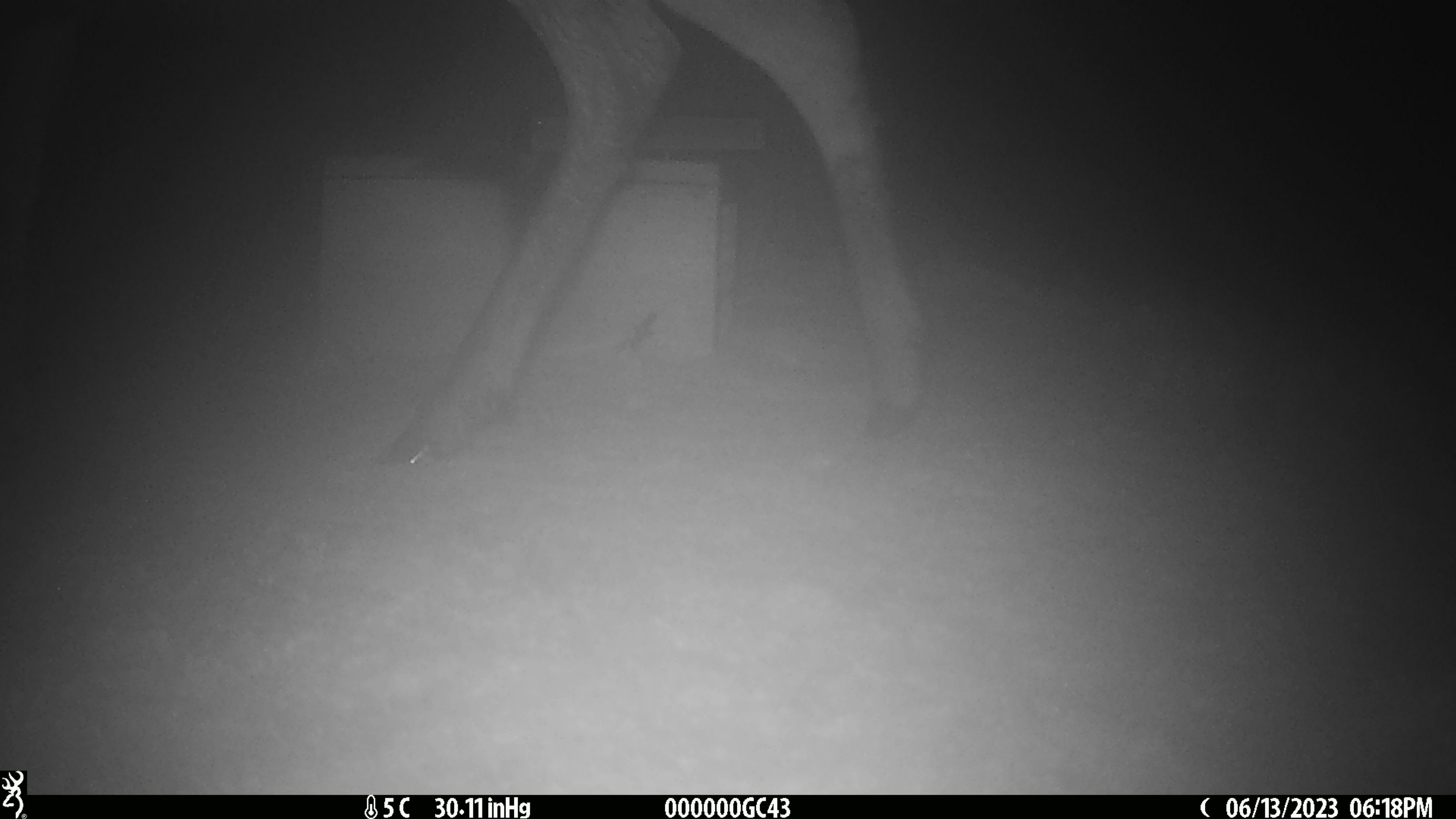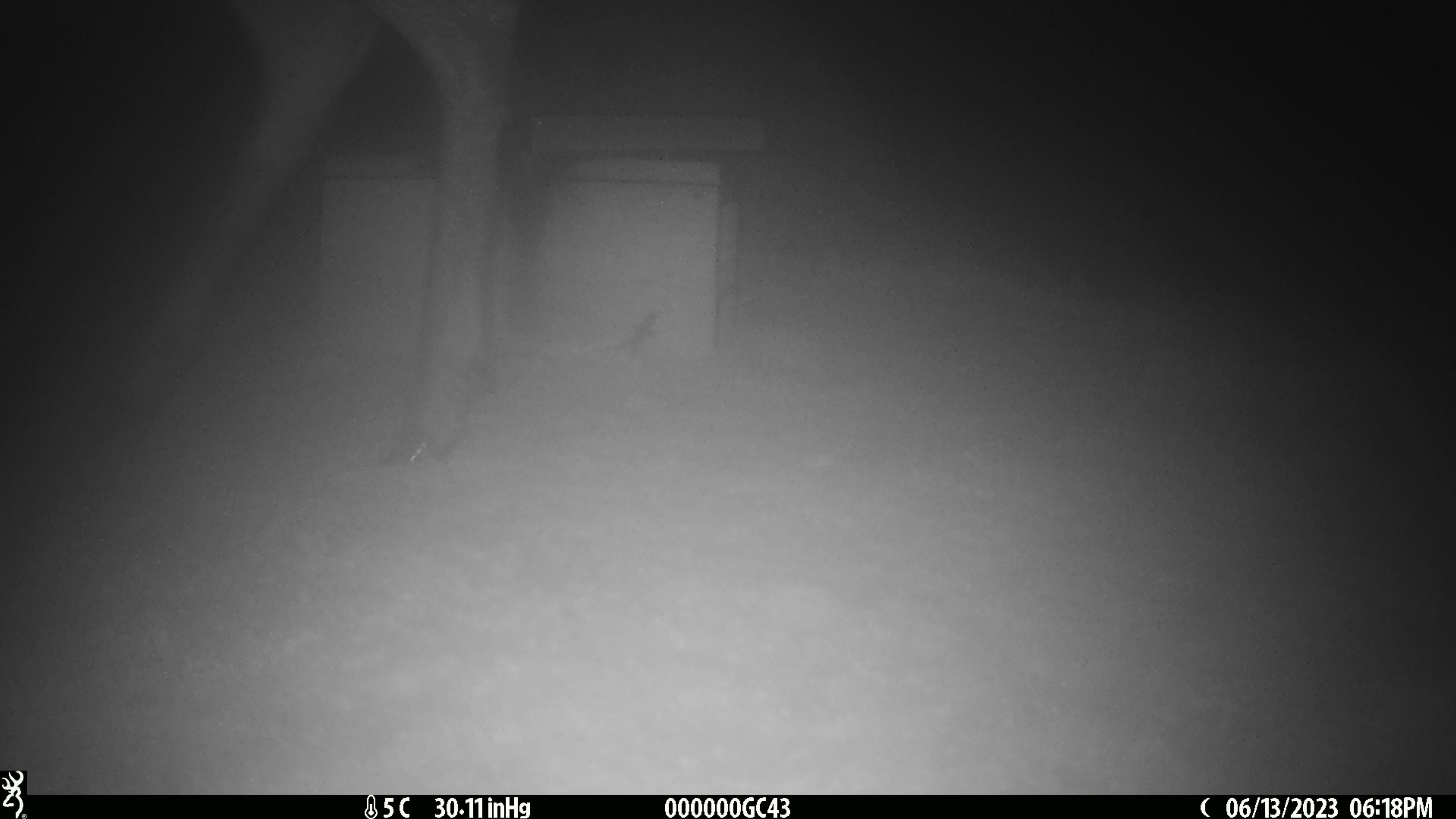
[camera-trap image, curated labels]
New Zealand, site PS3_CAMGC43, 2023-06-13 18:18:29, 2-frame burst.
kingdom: Animalia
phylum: Chordata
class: Mammalia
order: Artiodactyla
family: Cervidae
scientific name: Cervidae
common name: deer